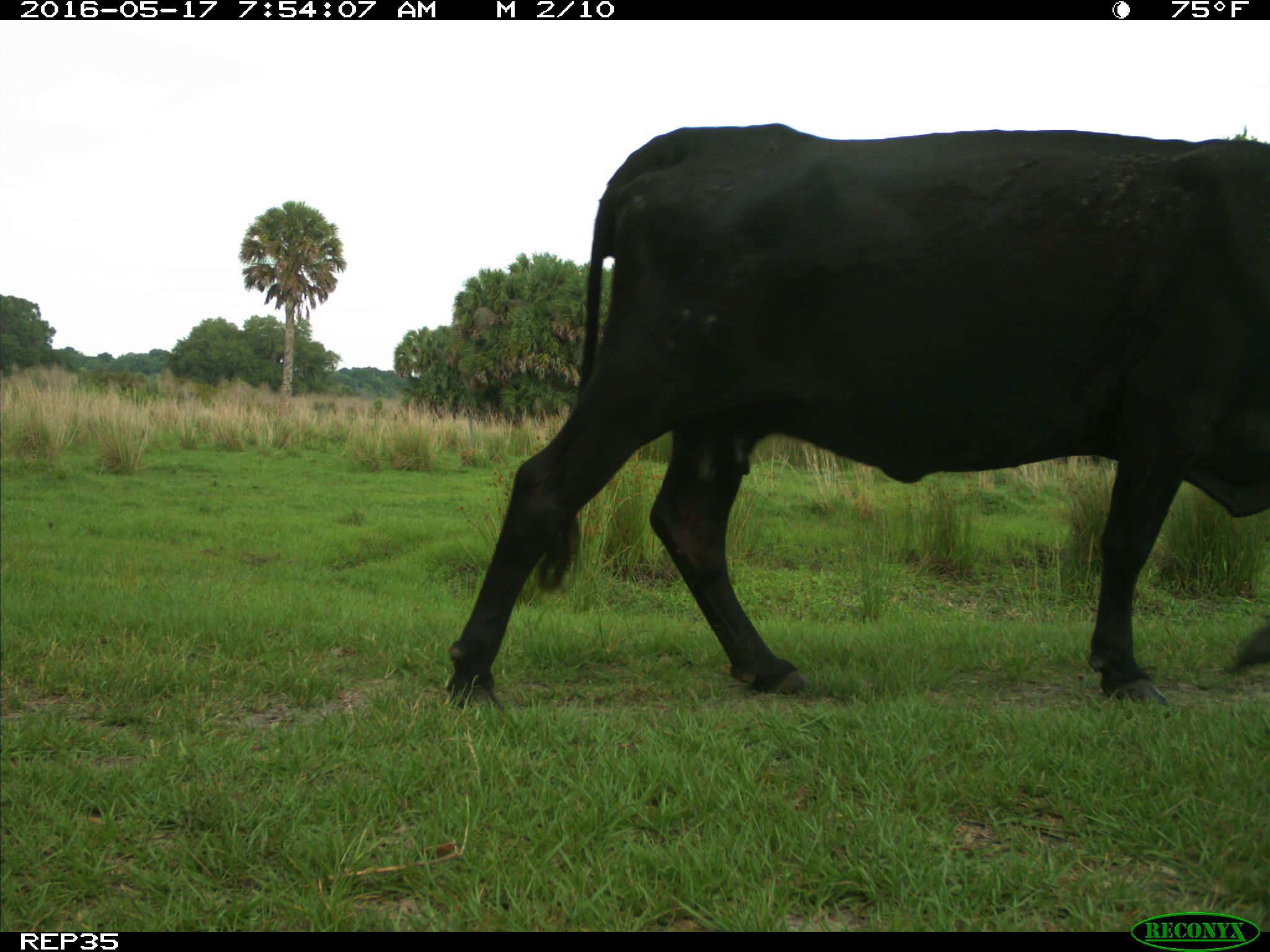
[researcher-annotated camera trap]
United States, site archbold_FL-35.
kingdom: Animalia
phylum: Chordata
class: Mammalia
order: Artiodactyla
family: Bovidae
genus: Bos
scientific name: Bos taurus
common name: domestic cow